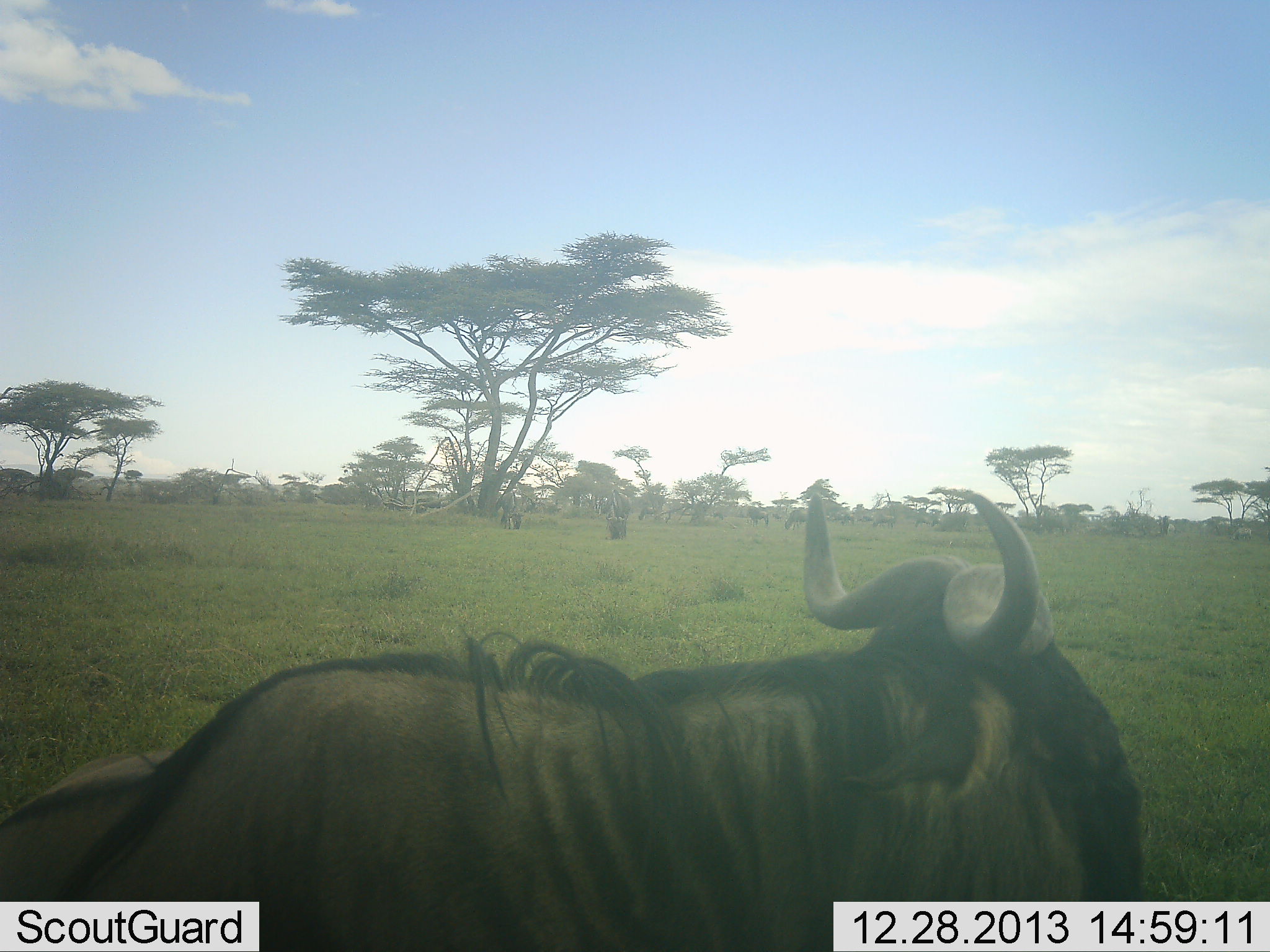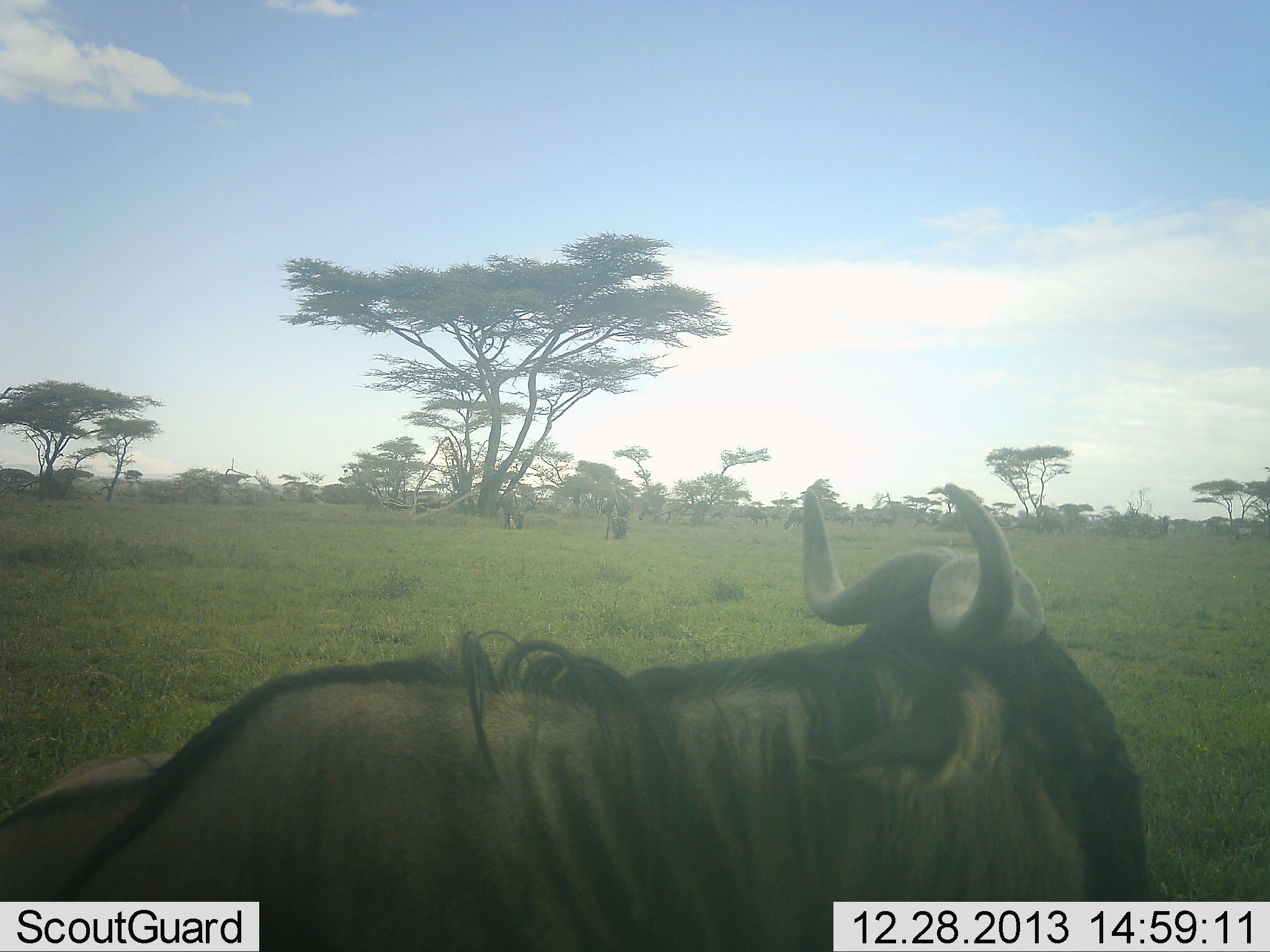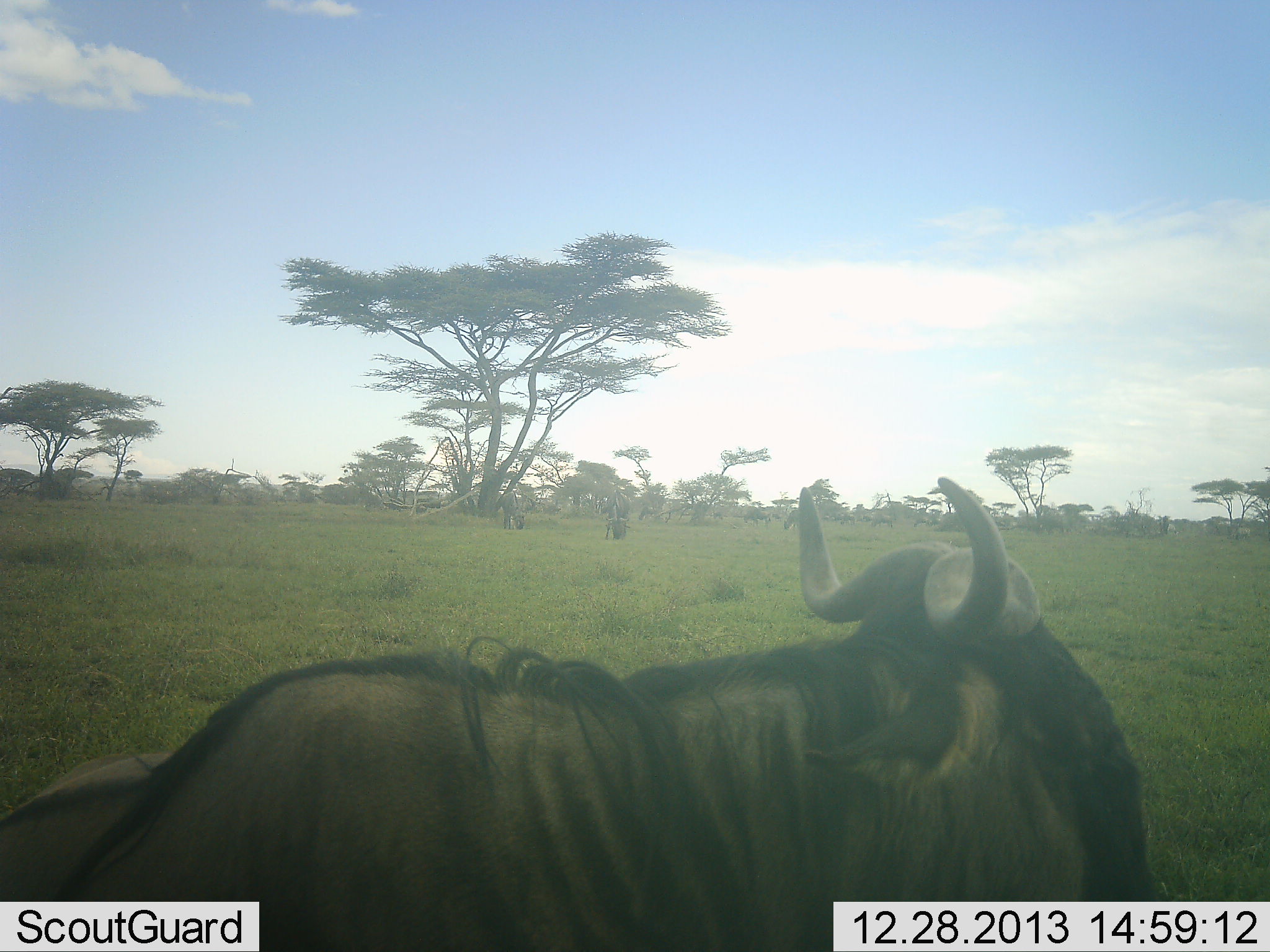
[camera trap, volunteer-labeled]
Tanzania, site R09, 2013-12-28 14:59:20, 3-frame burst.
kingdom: Animalia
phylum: Chordata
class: Mammalia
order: Artiodactyla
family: Bovidae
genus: Connochaetes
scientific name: Connochaetes taurinus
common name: blue wildebeest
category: wildebeest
Wildebeest (blue wildebeest) (Connochaetes taurinus), count 4. Behavior (volunteer vote fractions): standing 60%, resting 40%, moving 0%, interacting 0%. Young present (vote fraction): 0%. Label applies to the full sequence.